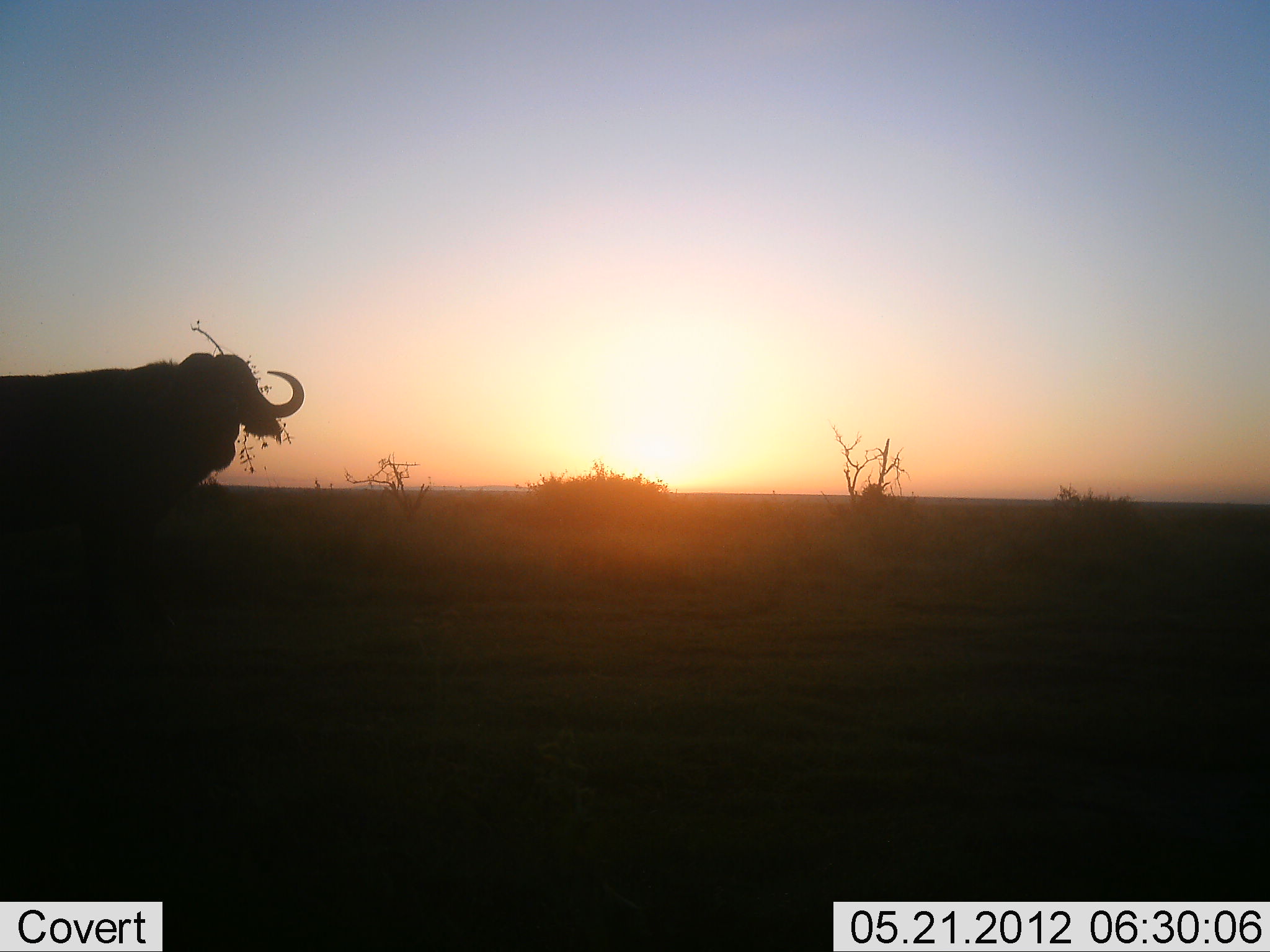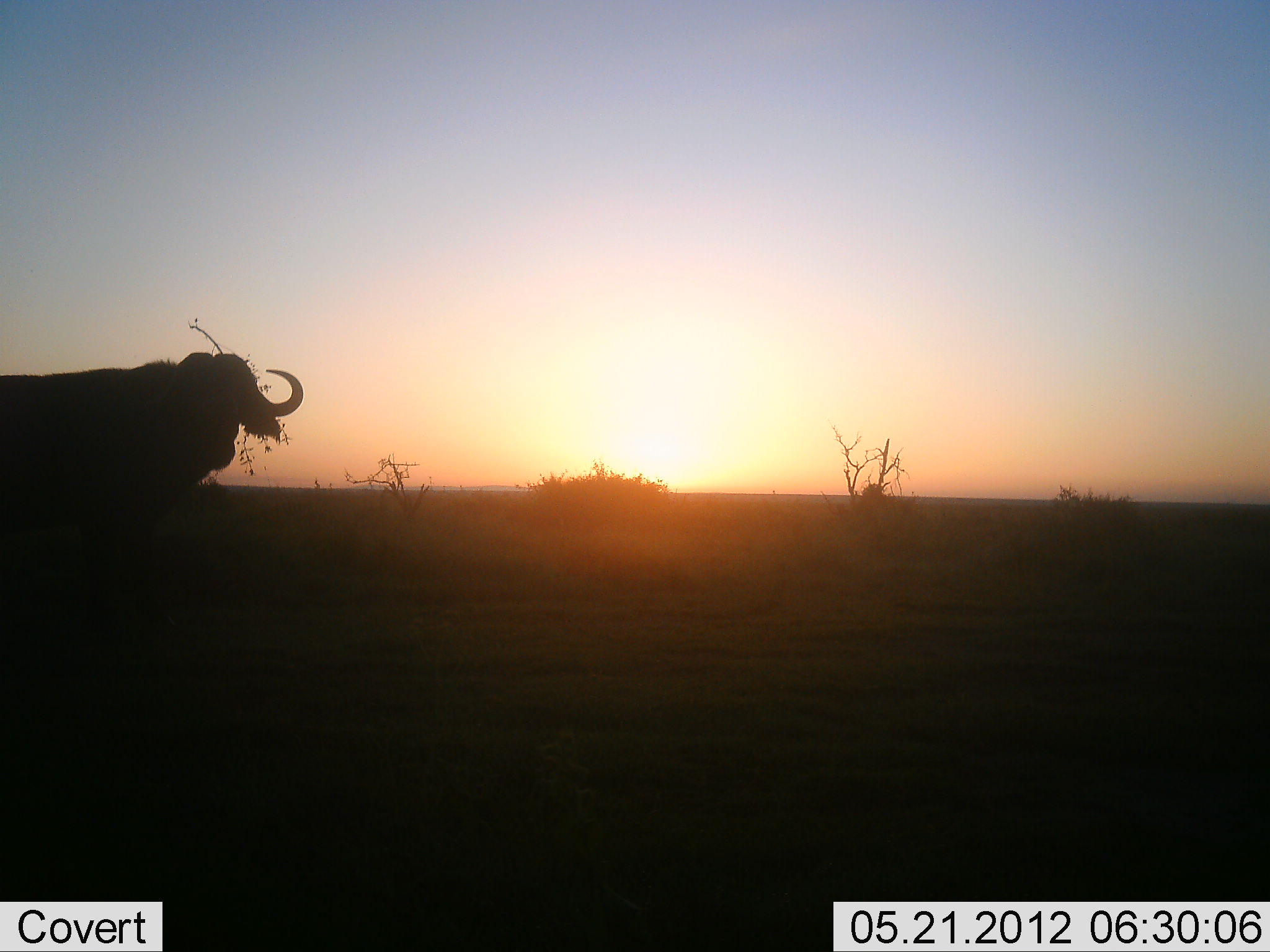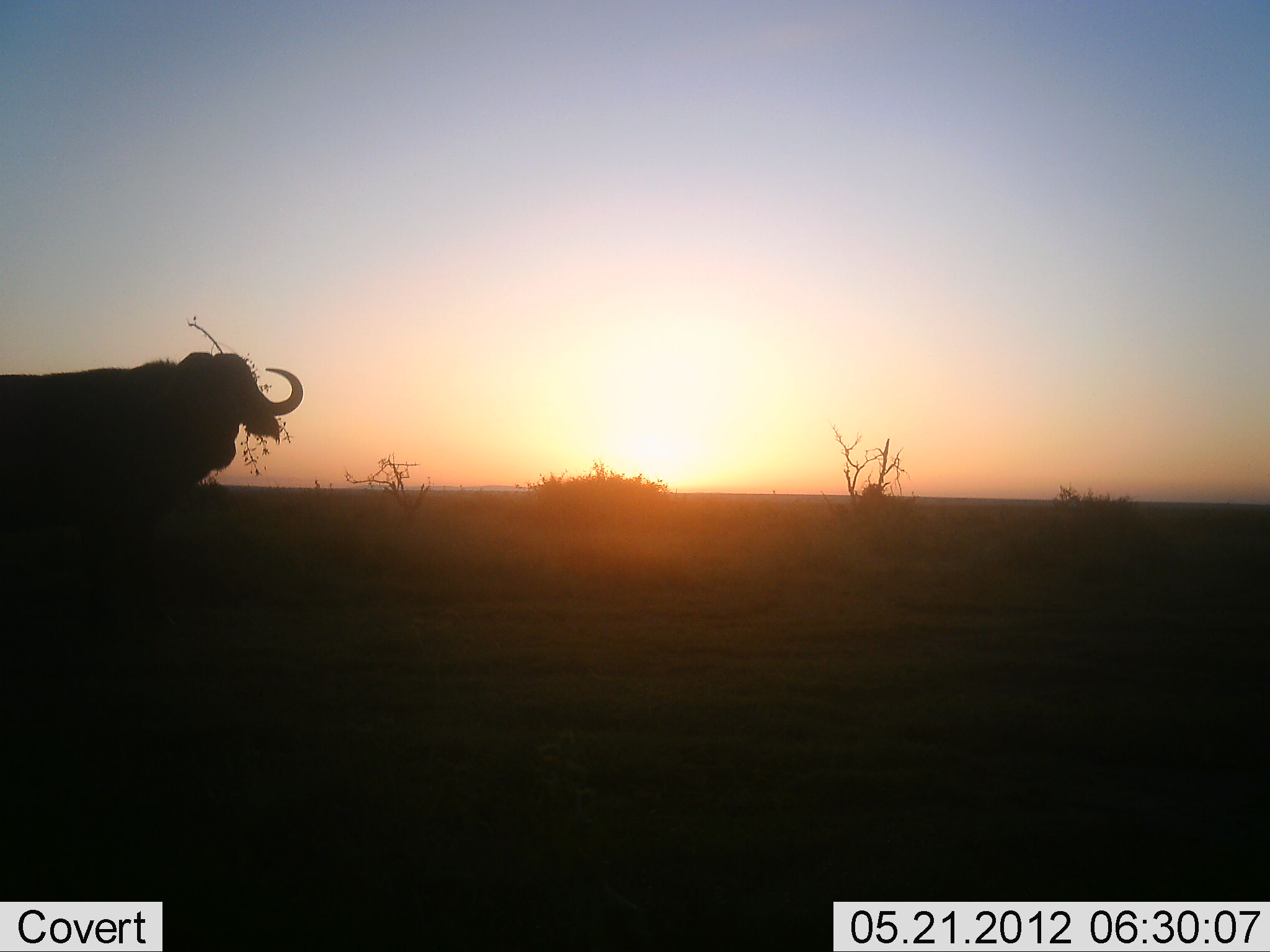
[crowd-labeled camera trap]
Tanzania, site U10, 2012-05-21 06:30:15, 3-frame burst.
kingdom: Animalia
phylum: Chordata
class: Mammalia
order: Artiodactyla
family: Bovidae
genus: Syncerus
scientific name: Syncerus caffer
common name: cape buffalo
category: buffalo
Buffalo (cape buffalo) (Syncerus caffer), count 1. Behavior (volunteer vote fractions): standing 80%, resting 10%, moving 0%, interacting 0%. Young present (vote fraction): 0%. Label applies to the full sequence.